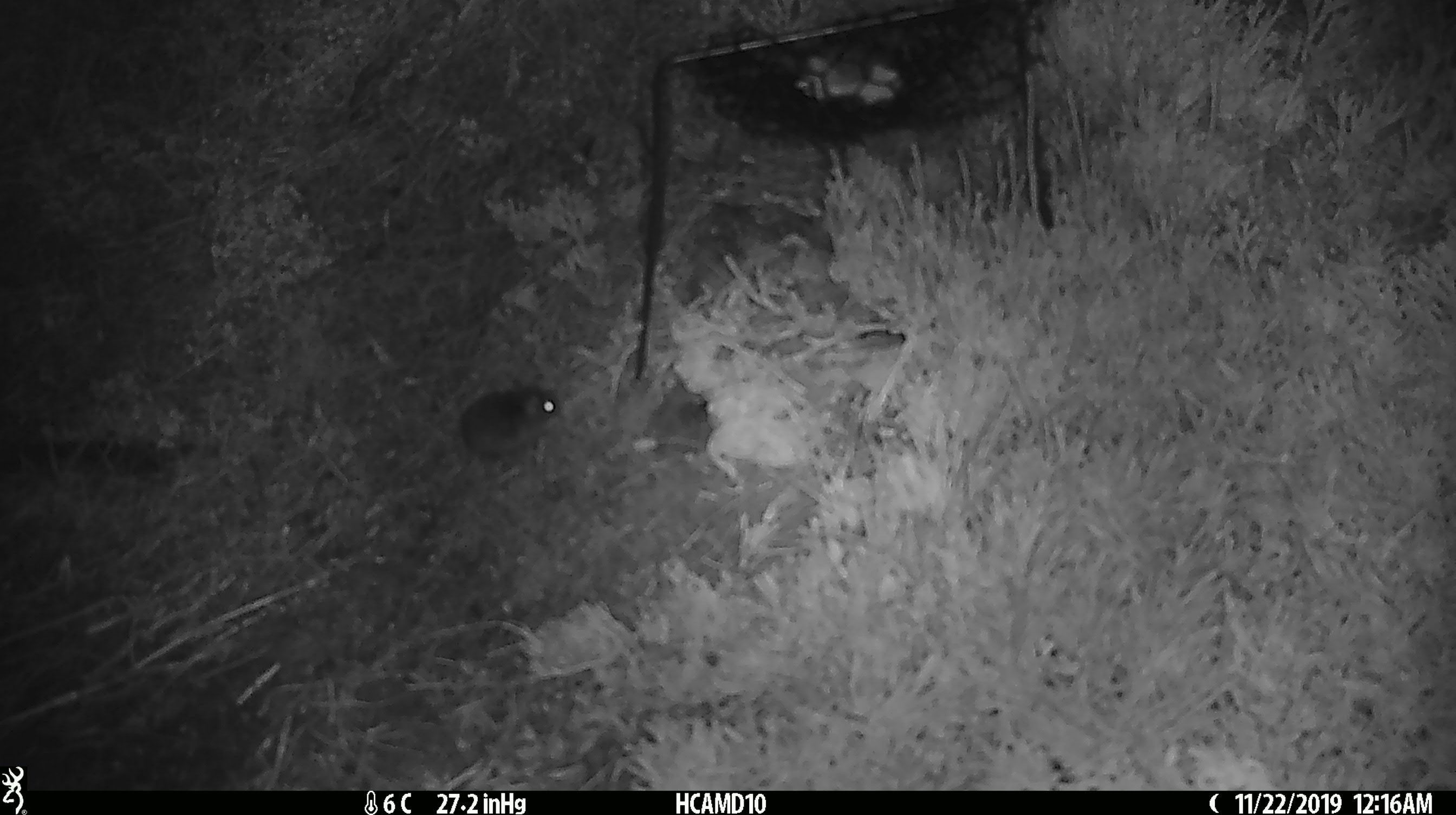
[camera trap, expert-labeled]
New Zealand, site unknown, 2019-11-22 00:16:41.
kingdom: Animalia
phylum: Chordata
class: Mammalia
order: Rodentia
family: Muridae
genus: Mus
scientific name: Mus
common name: mouse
Mouse (Mus).